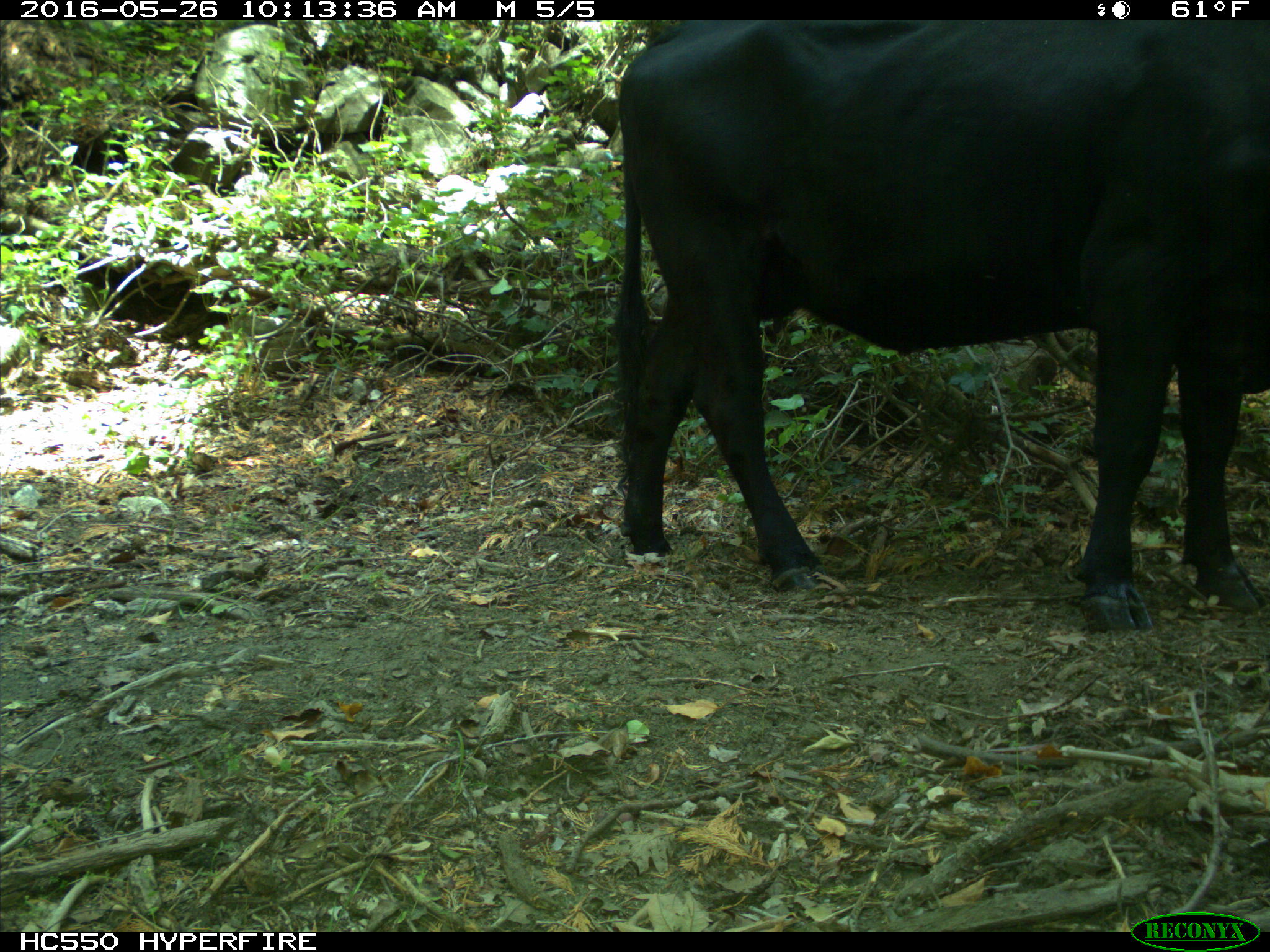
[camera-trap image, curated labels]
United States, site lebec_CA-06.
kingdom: Animalia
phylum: Chordata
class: Mammalia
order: Artiodactyla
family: Bovidae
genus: Bos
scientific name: Bos taurus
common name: domestic cow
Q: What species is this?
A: Bos taurus (domestic cow).